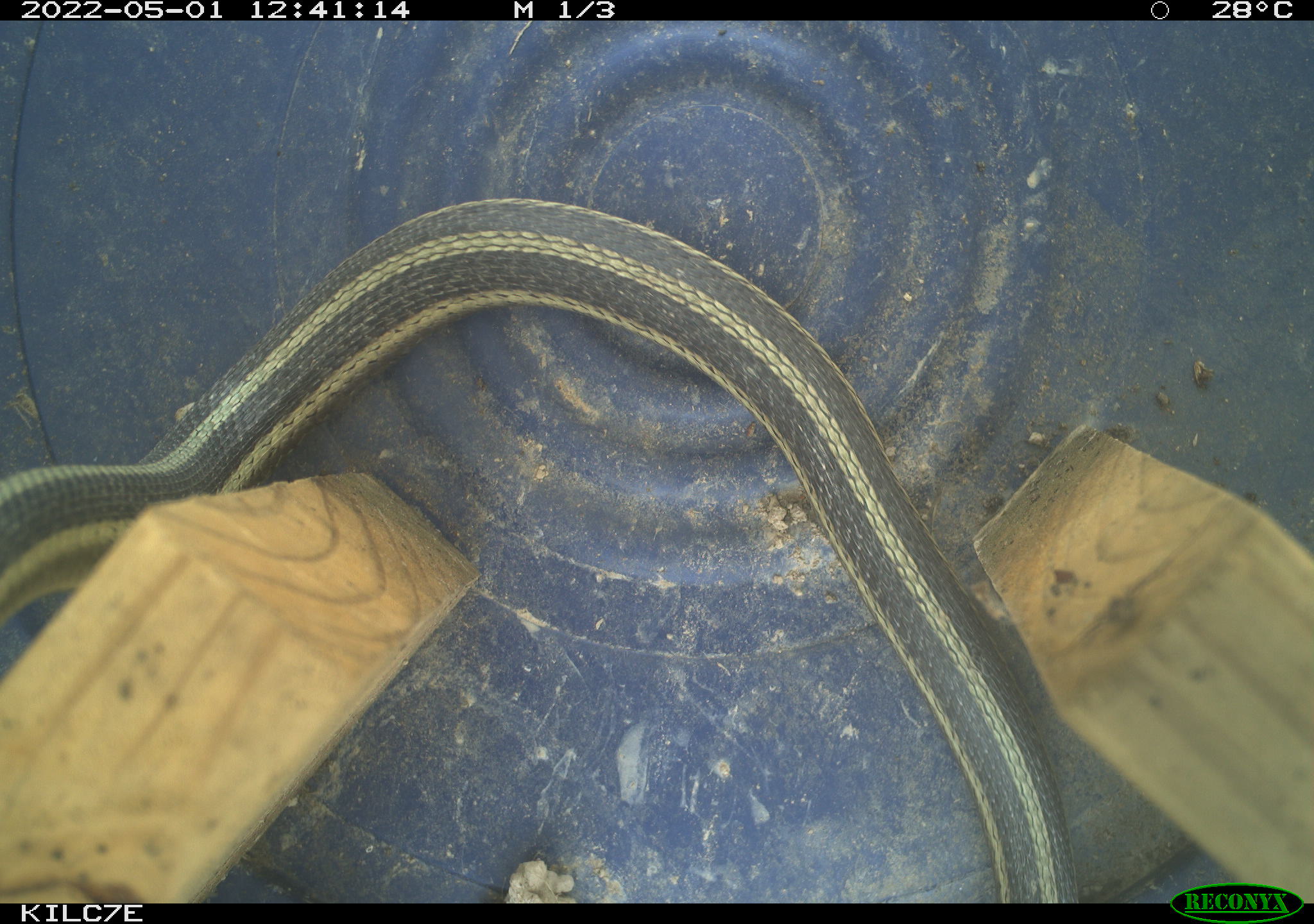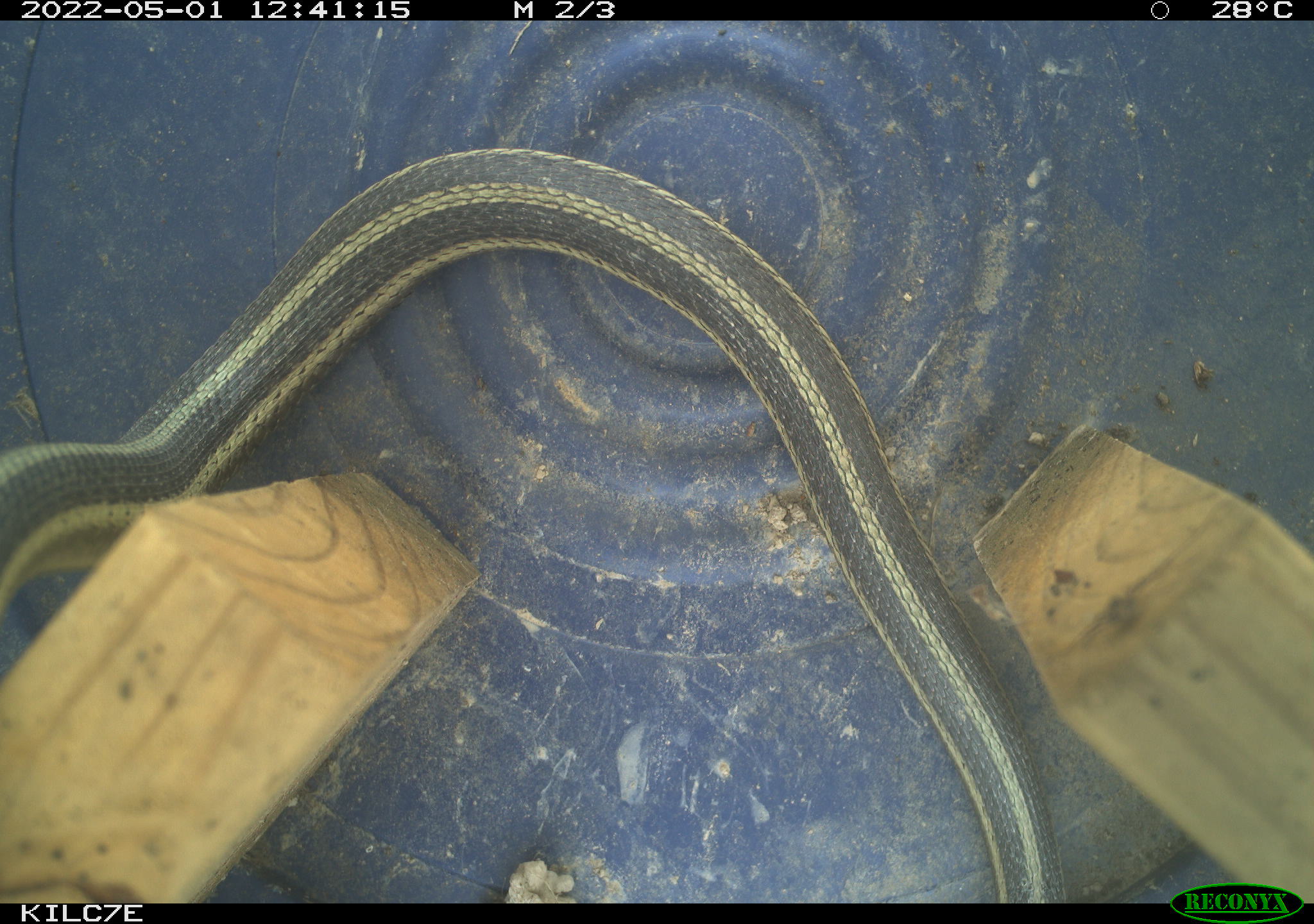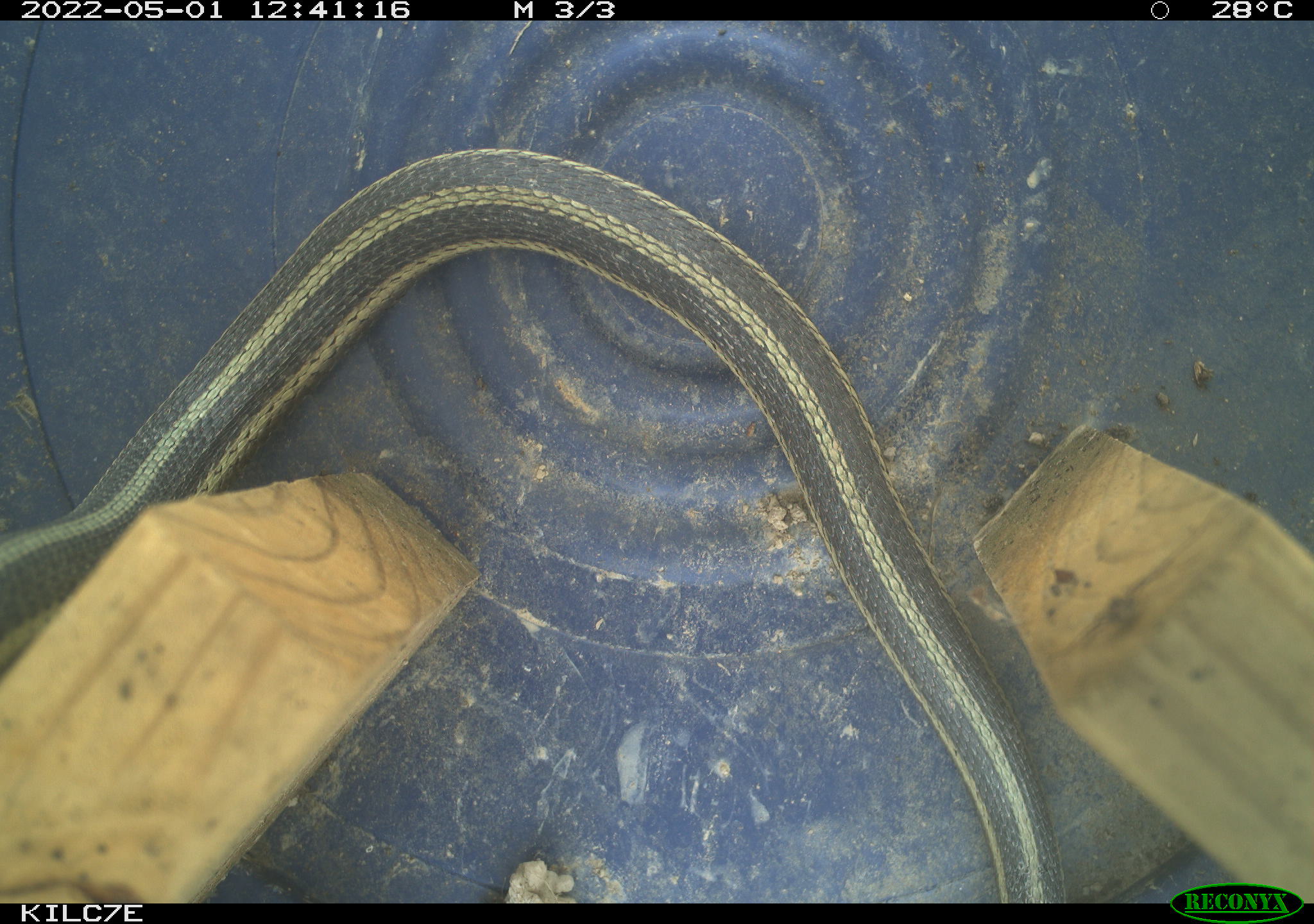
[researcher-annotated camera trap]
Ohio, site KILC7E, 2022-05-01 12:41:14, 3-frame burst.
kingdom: Animalia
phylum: Chordata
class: Reptilia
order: Squamata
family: Colubridae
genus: Thamnophis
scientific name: Thamnophis sirtalis sirtalis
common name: eastern gartersnake